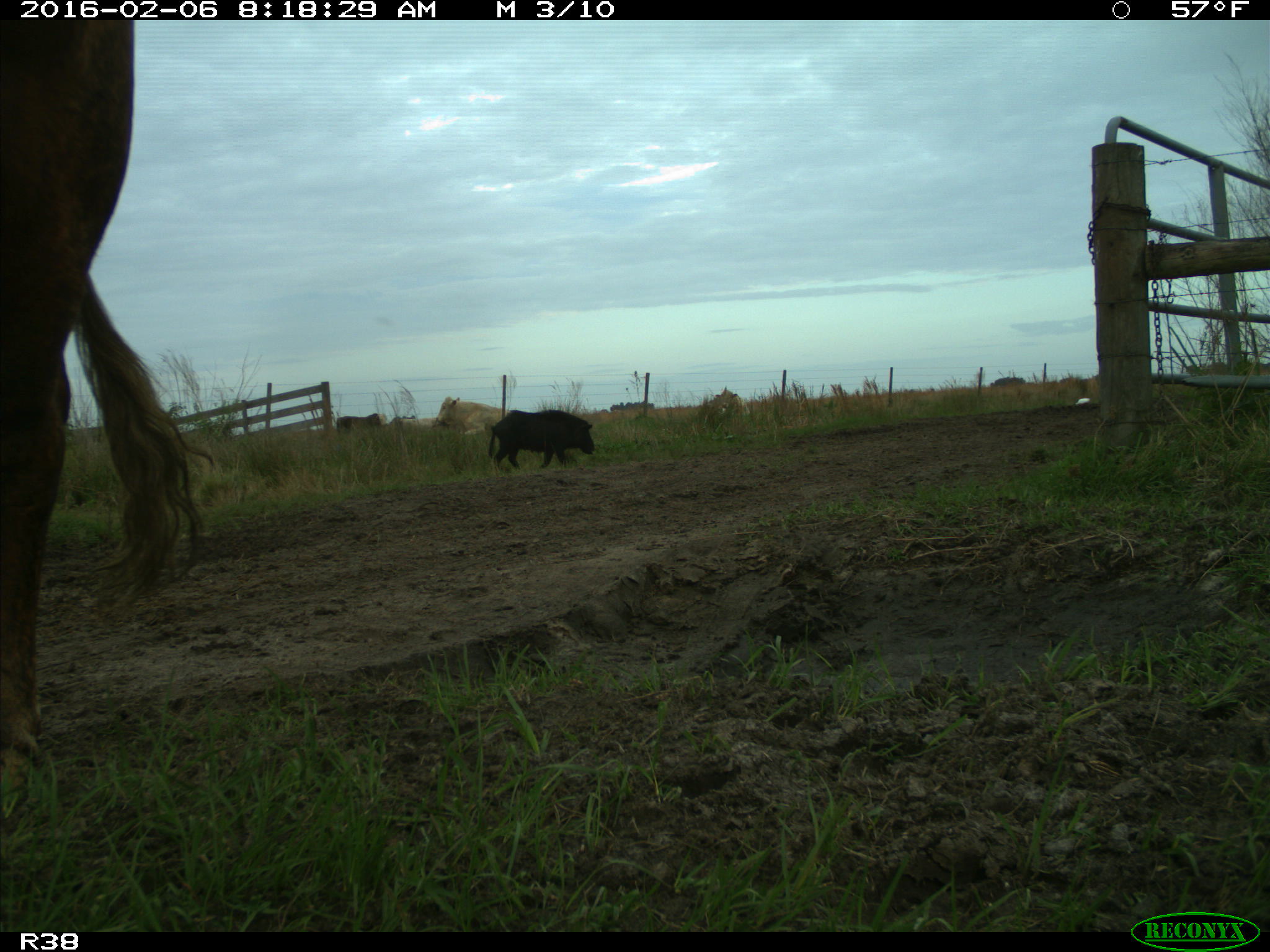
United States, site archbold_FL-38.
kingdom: Animalia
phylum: Chordata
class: Mammalia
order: Artiodactyla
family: Suidae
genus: Sus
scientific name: Sus scrofa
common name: wild boar